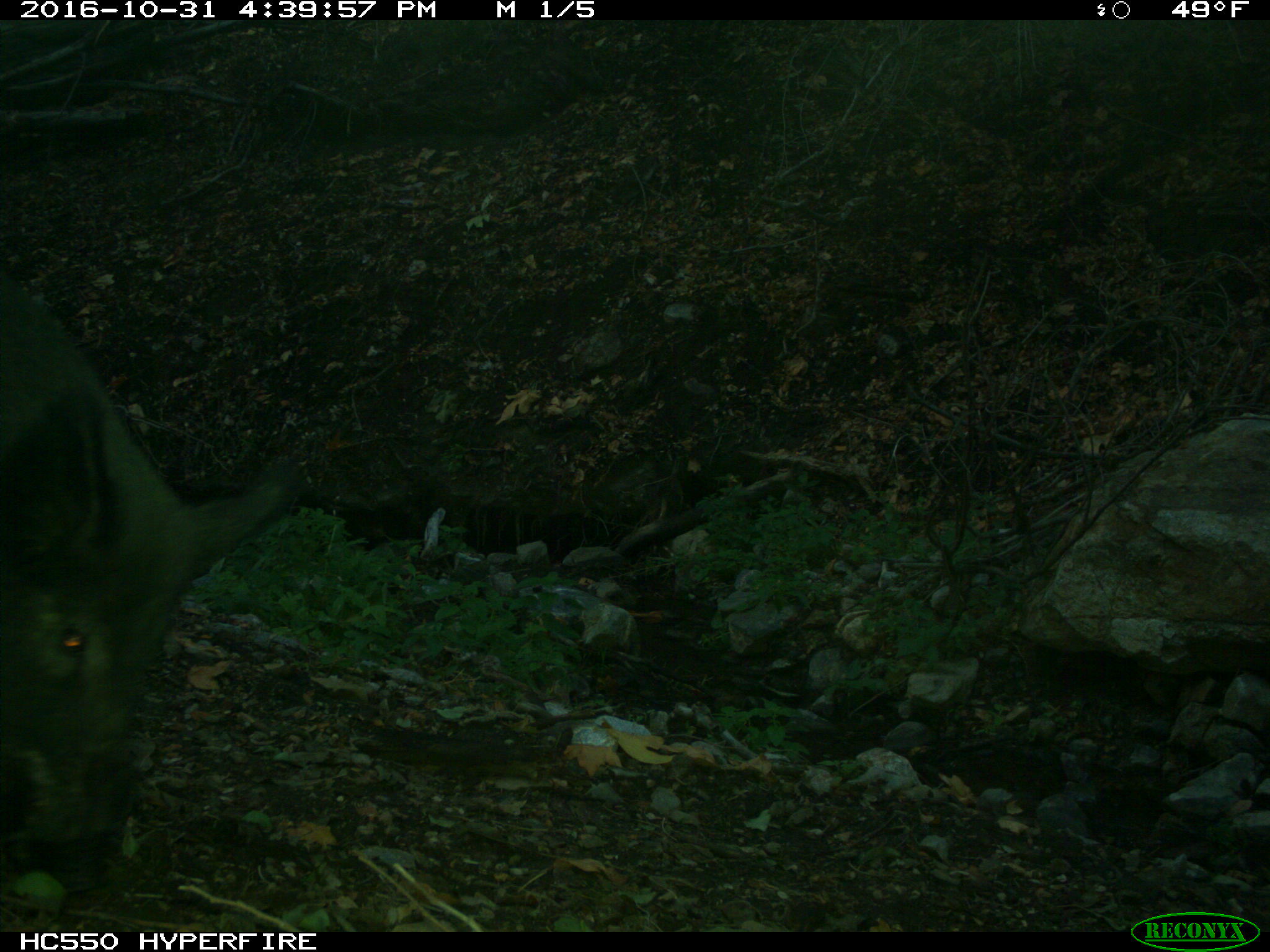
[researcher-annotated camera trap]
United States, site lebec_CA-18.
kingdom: Animalia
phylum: Chordata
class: Mammalia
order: Artiodactyla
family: Suidae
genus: Sus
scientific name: Sus scrofa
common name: wild boar